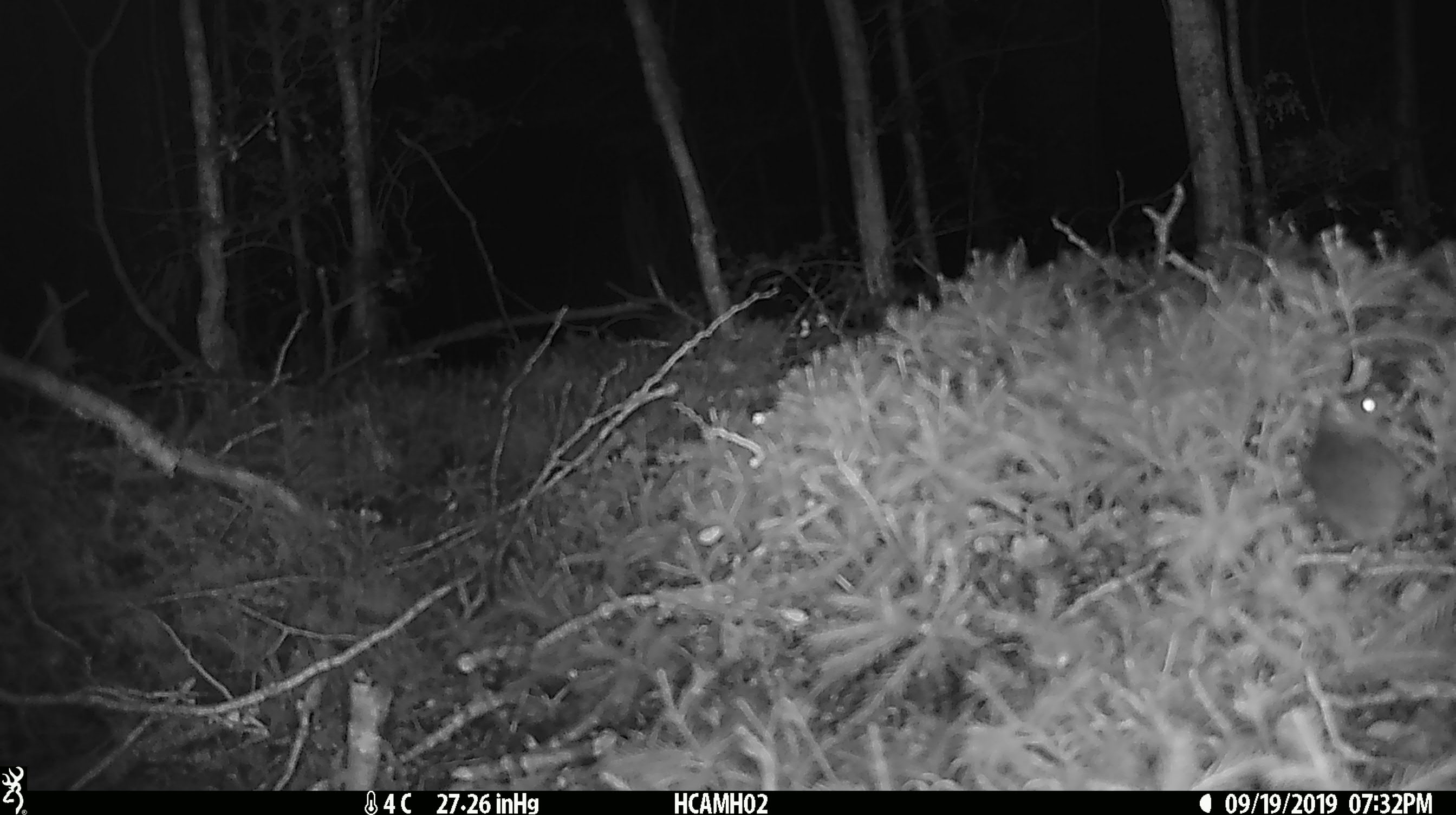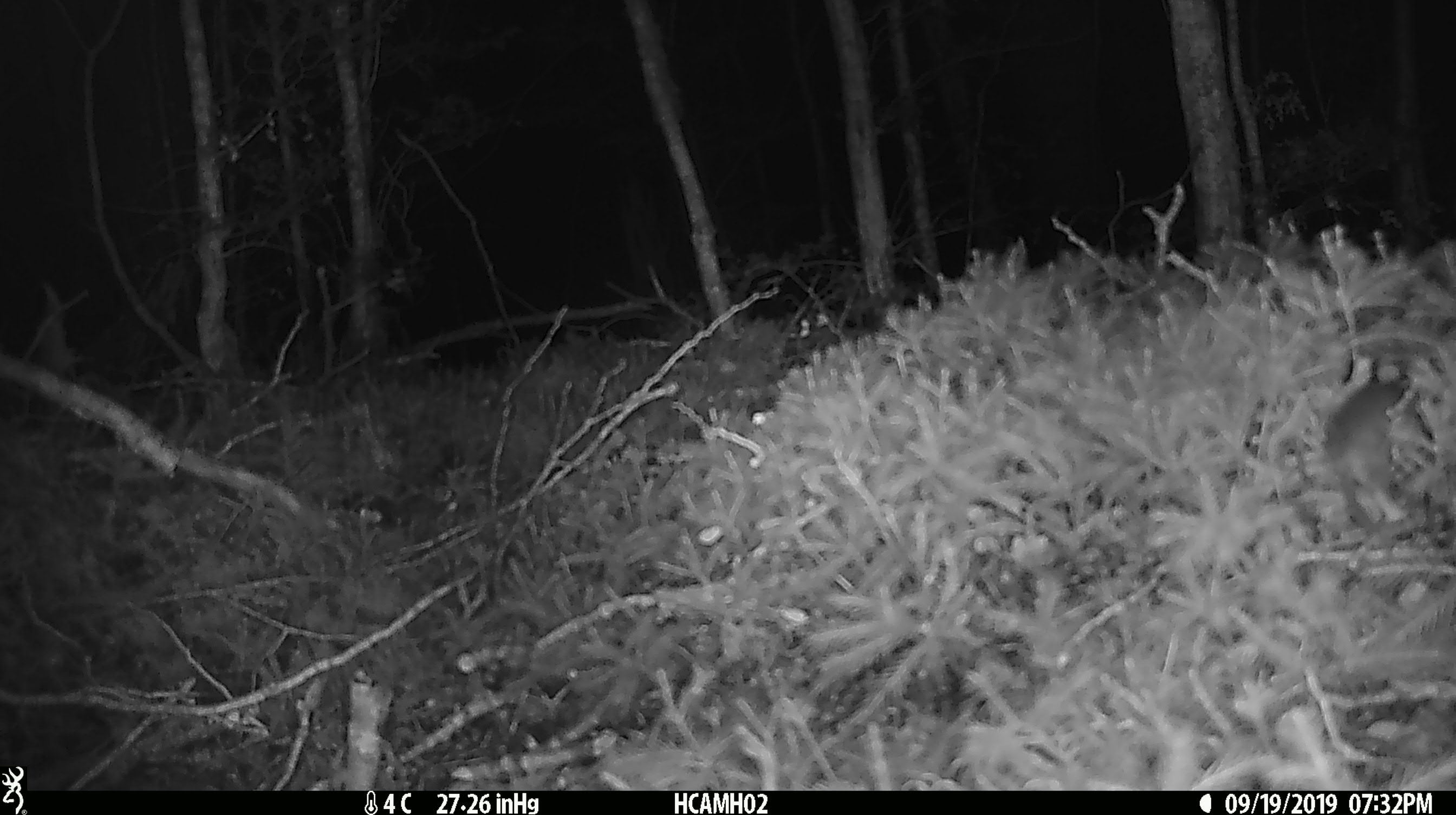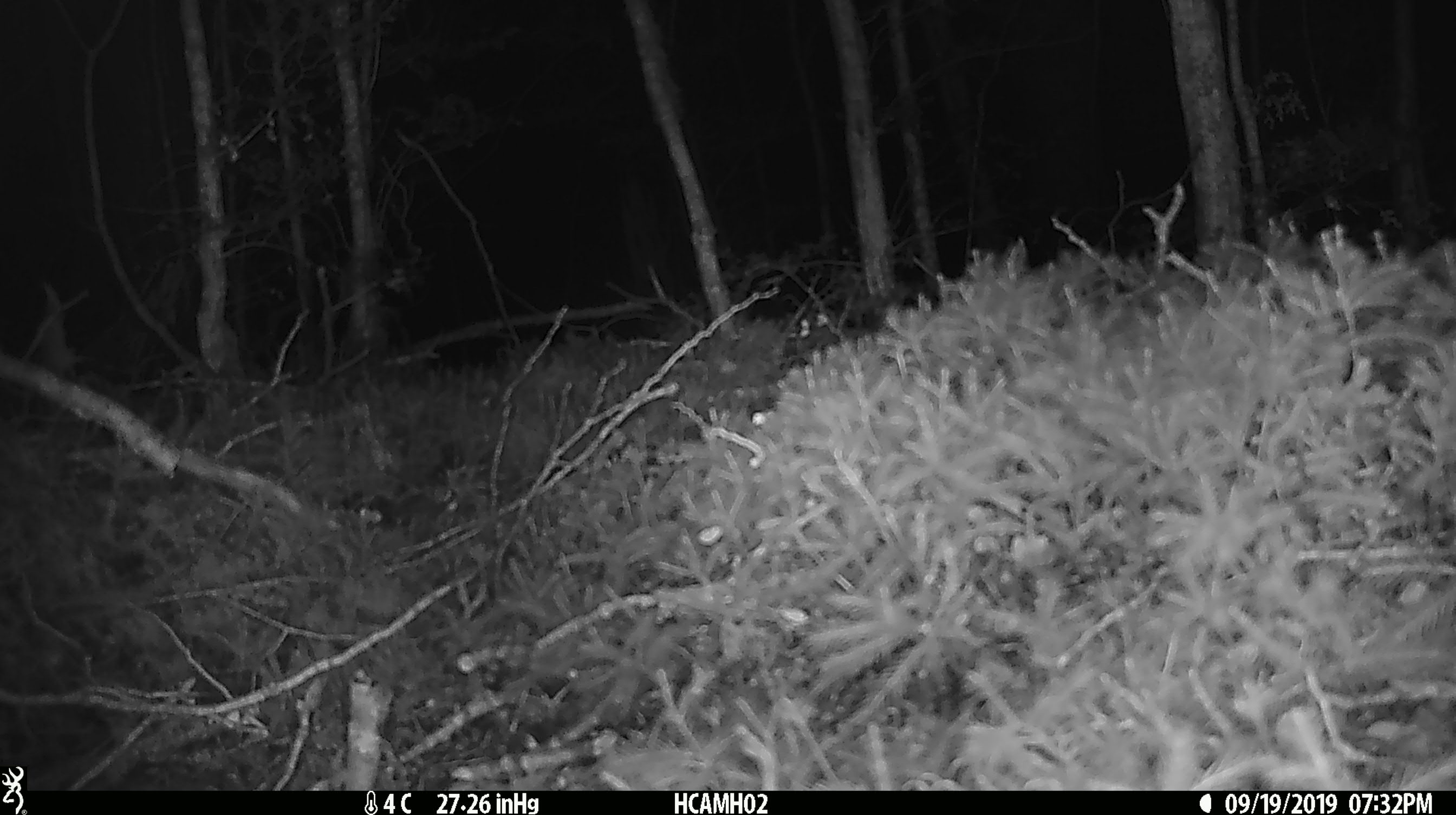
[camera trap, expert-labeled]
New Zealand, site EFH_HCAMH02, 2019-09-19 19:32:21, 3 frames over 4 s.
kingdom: Animalia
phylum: Chordata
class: Mammalia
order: Rodentia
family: Muridae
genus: Mus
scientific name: Mus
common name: mouse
Mouse (Mus).